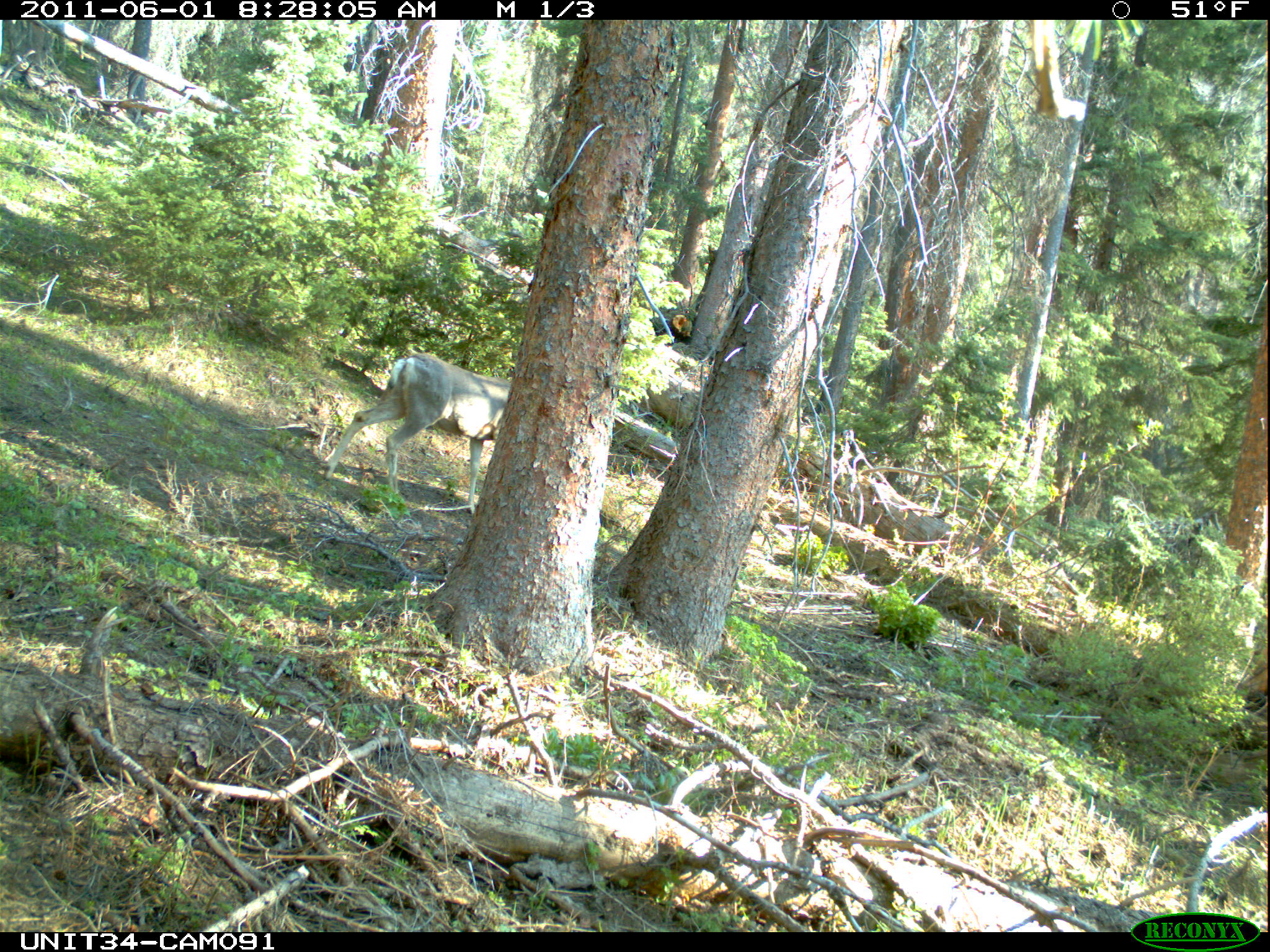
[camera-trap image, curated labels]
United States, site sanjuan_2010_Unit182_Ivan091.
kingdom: Animalia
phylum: Chordata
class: Mammalia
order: Artiodactyla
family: Cervidae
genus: Odocoileus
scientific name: Odocoileus hemionus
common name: mule deer